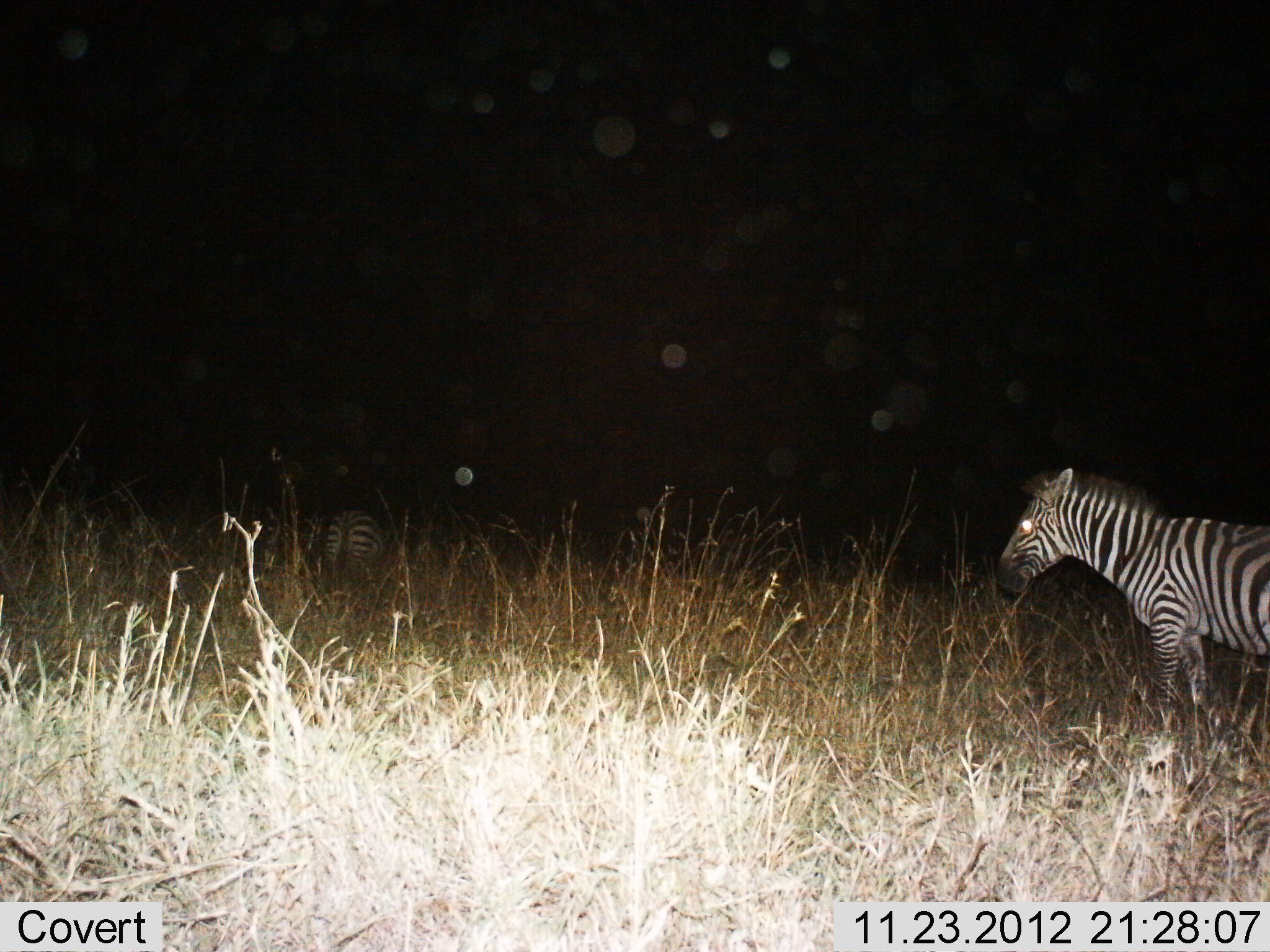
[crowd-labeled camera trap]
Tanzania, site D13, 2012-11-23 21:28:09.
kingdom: Animalia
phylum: Chordata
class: Mammalia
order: Perissodactyla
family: Equidae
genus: Equus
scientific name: Equus quagga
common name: plains zebra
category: zebra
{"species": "zebra (plains zebra) (Equus quagga)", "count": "2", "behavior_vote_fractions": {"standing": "60%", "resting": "0%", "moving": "30%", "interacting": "0%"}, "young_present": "0%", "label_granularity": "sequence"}